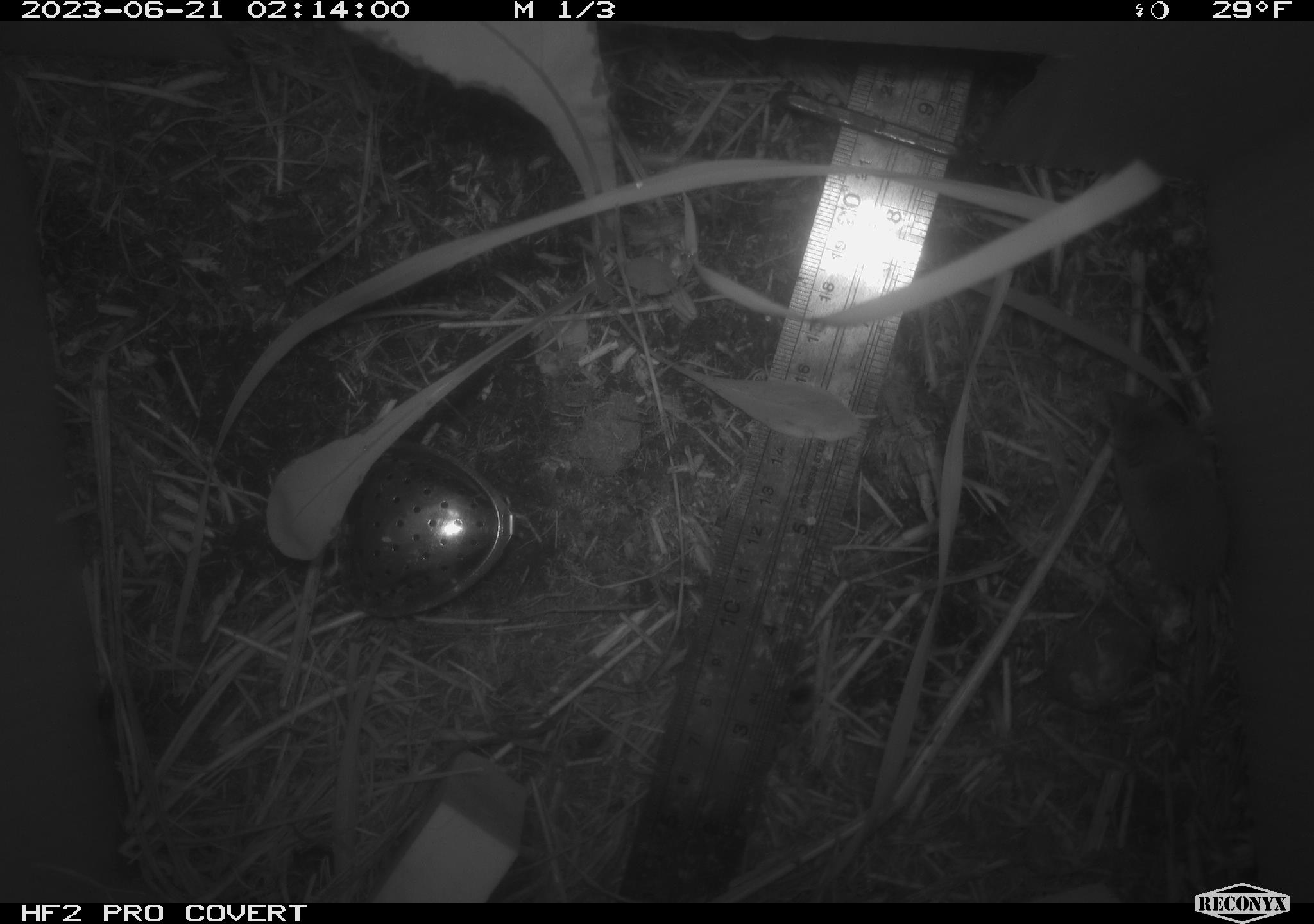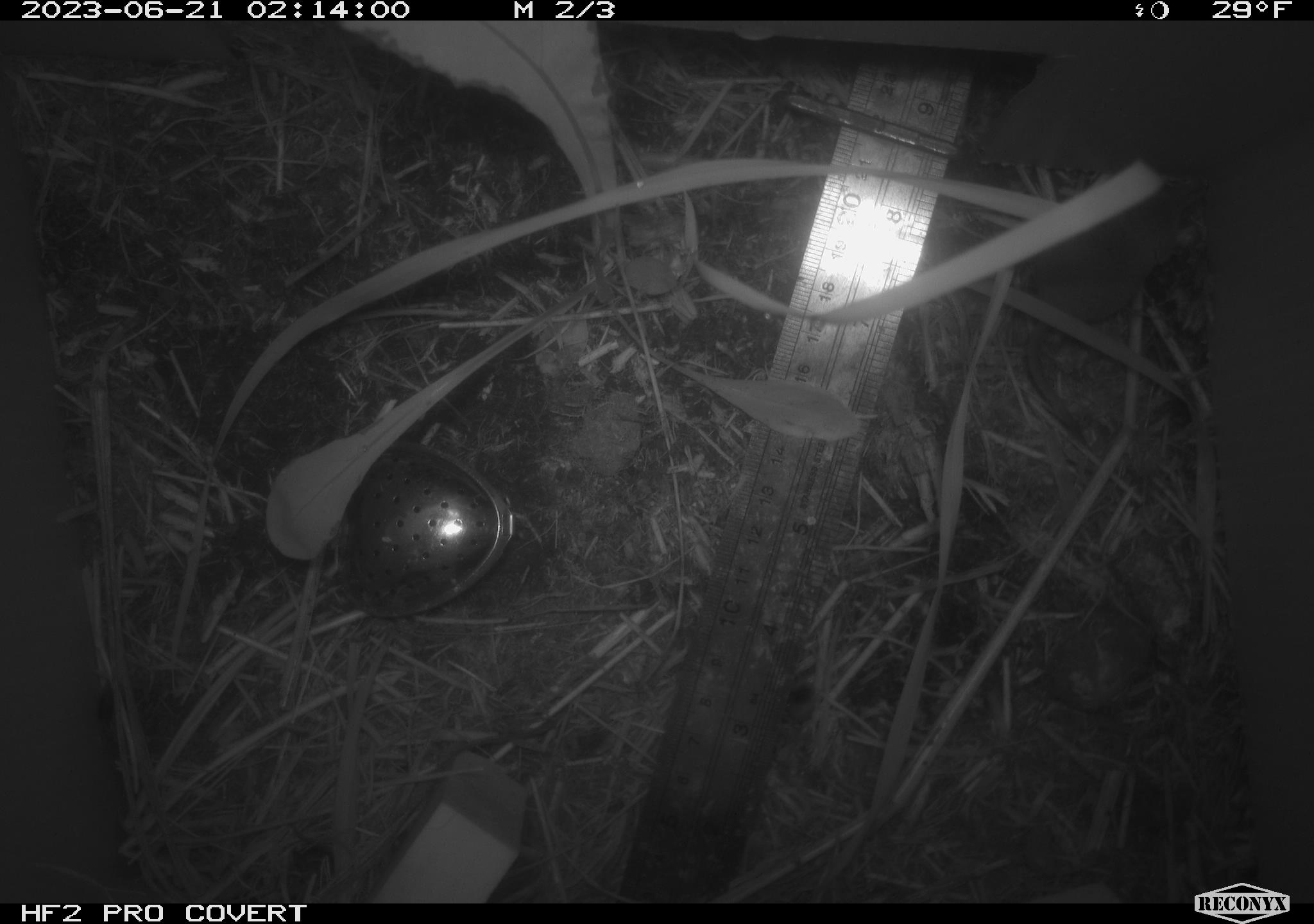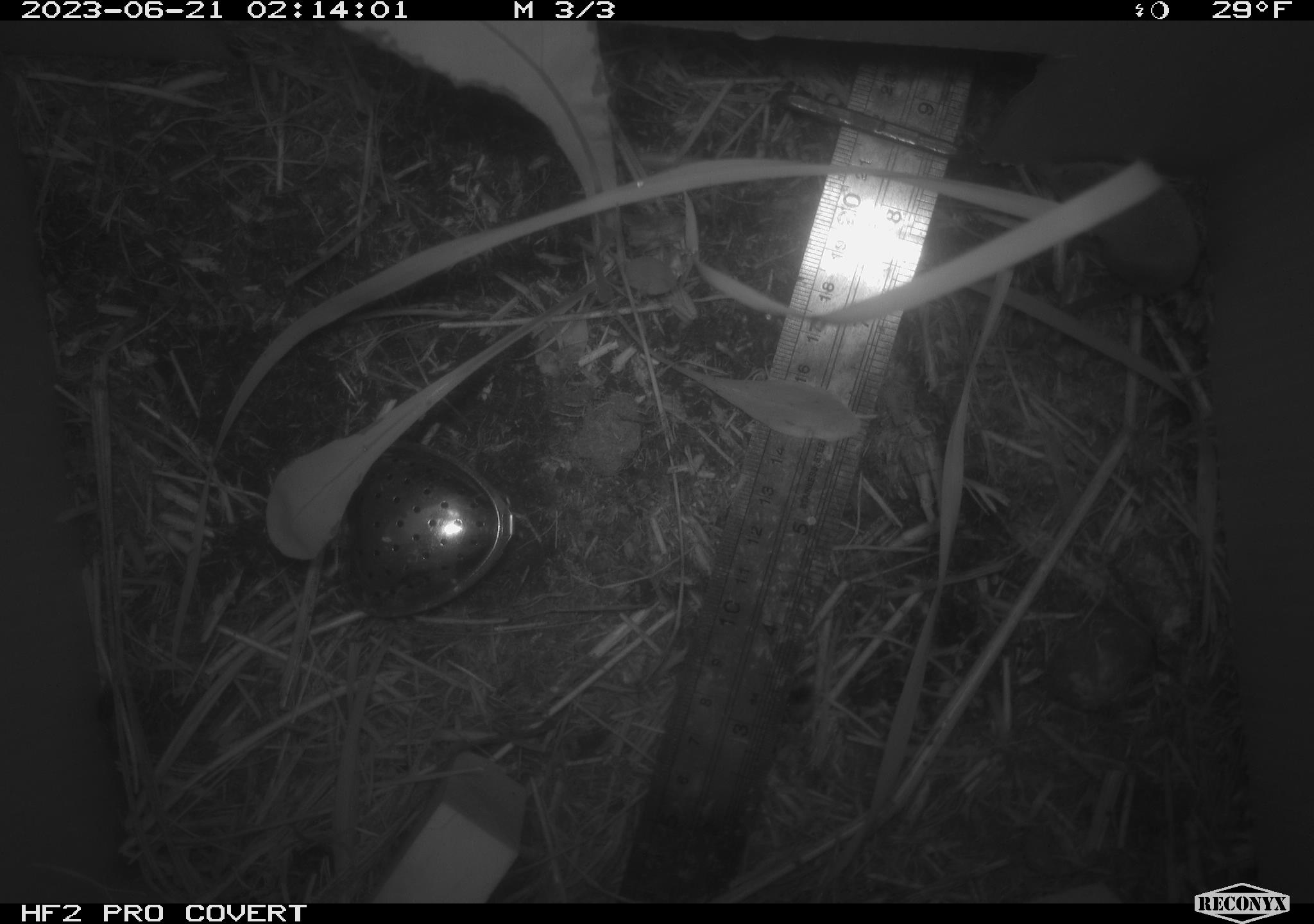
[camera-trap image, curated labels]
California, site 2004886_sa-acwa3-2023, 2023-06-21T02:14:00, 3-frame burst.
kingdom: Animalia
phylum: Chordata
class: Mammalia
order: Eulipotyphla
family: Soricidae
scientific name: Soricidae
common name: shrews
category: soricidae family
Soricidae family (shrews) (Soricidae).